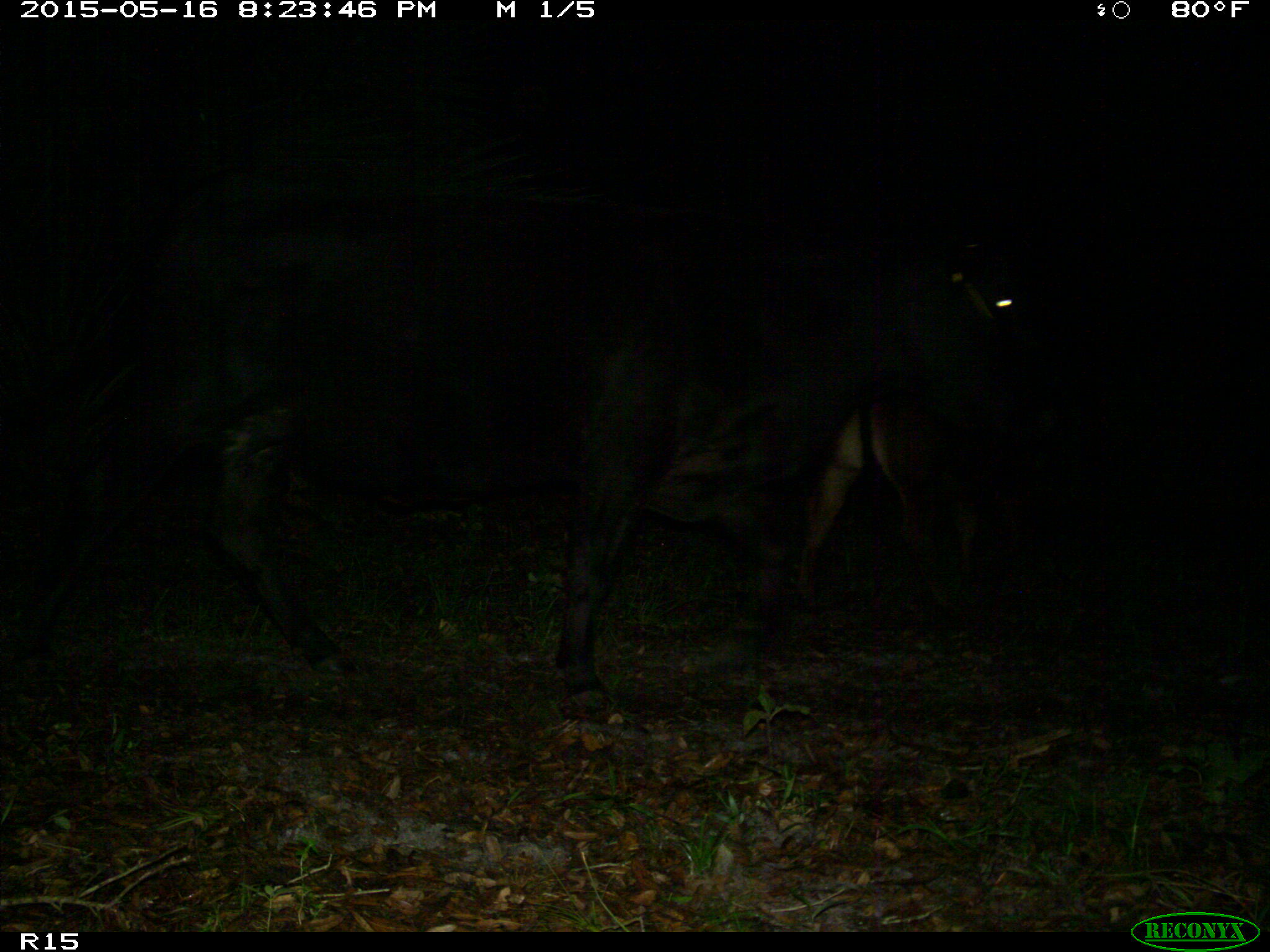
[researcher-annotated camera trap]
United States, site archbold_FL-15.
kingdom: Animalia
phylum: Chordata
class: Mammalia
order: Artiodactyla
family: Bovidae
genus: Bos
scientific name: Bos taurus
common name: domestic cow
Bos taurus (domestic cow).